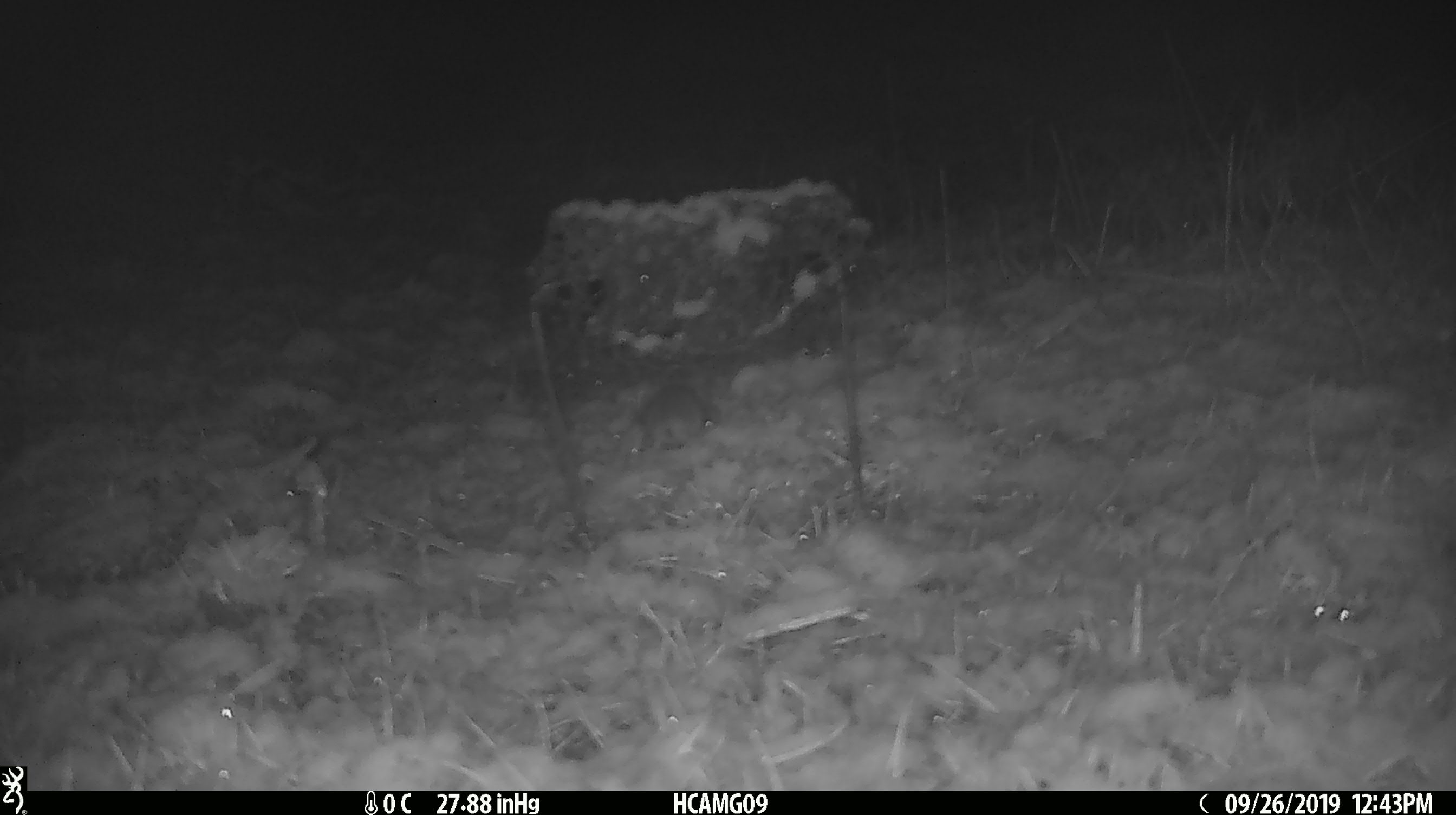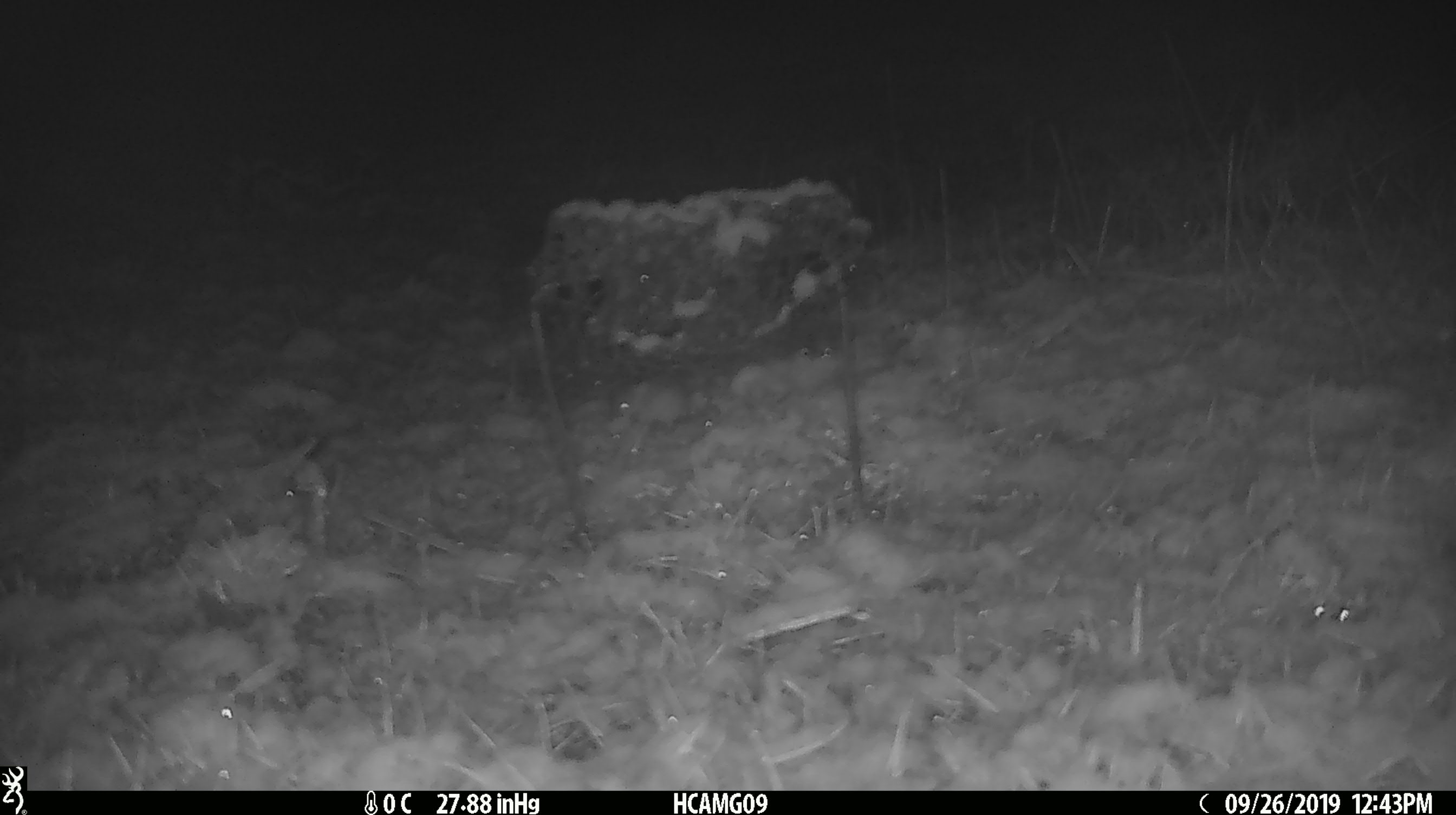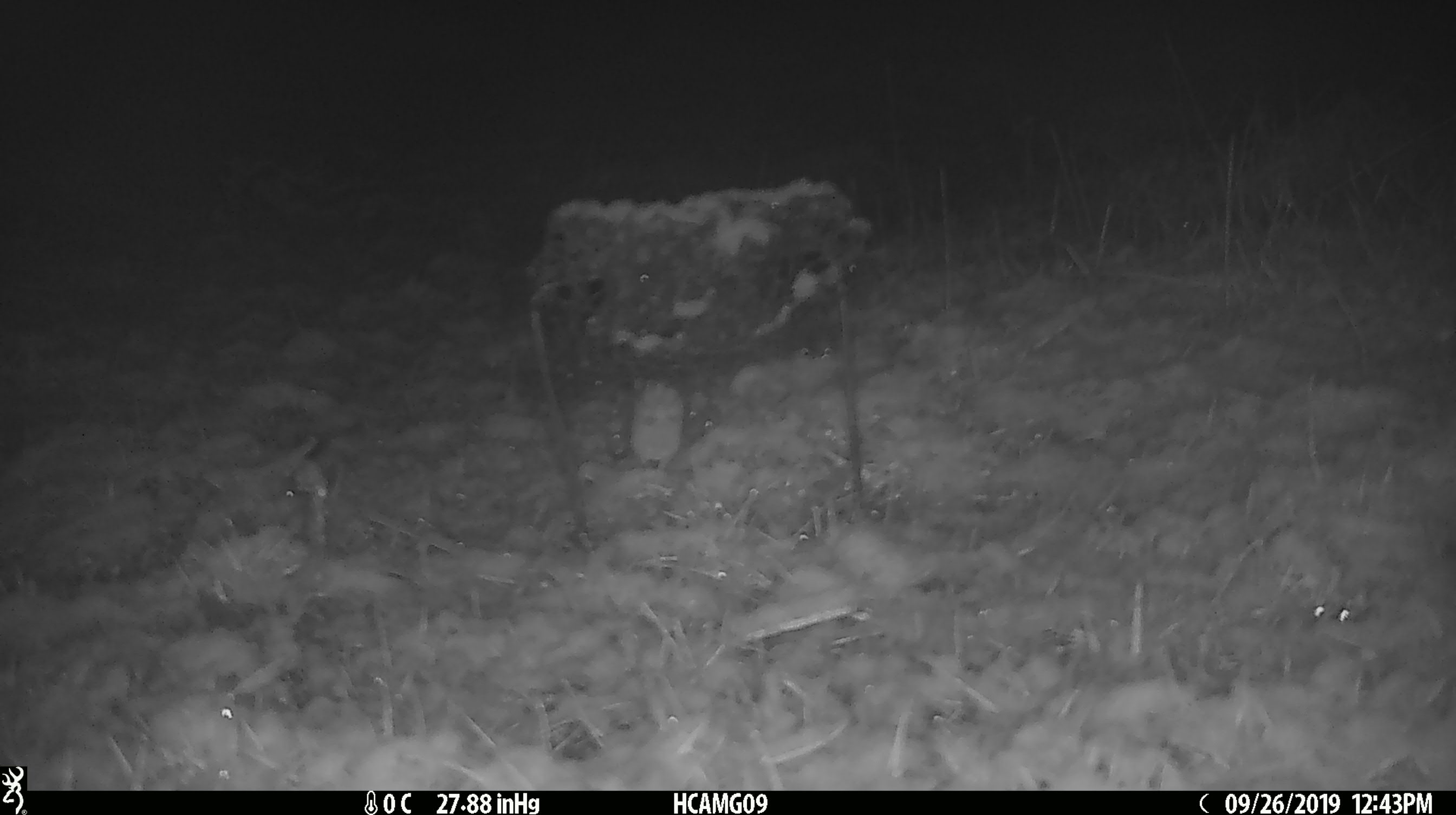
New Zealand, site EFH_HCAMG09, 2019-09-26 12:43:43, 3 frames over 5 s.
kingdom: Animalia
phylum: Chordata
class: Mammalia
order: Rodentia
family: Muridae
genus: Mus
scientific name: Mus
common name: mouse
Mouse (Mus).